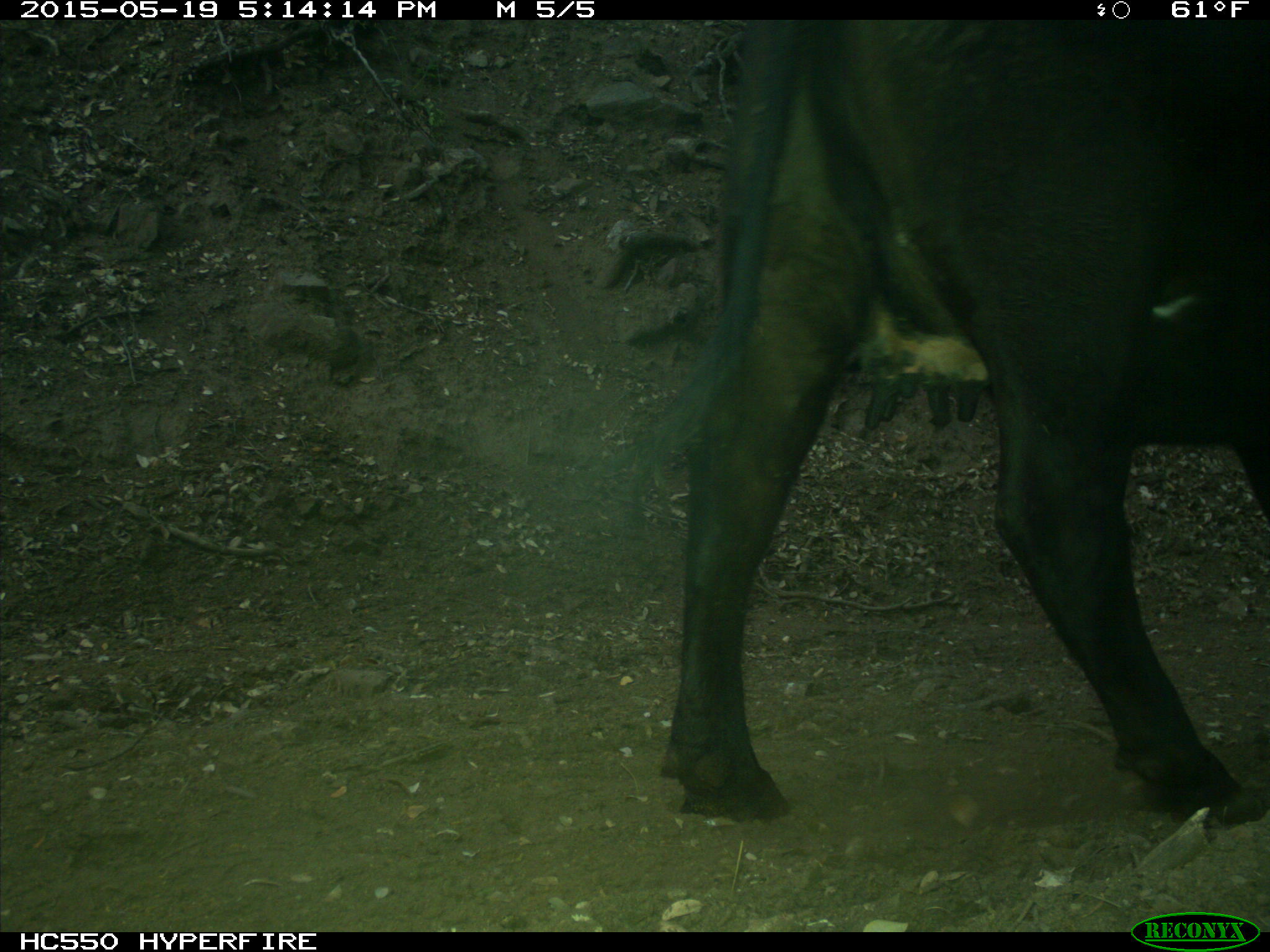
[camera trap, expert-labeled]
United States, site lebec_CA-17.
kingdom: Animalia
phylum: Chordata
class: Mammalia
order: Artiodactyla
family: Bovidae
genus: Bos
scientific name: Bos taurus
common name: domestic cow